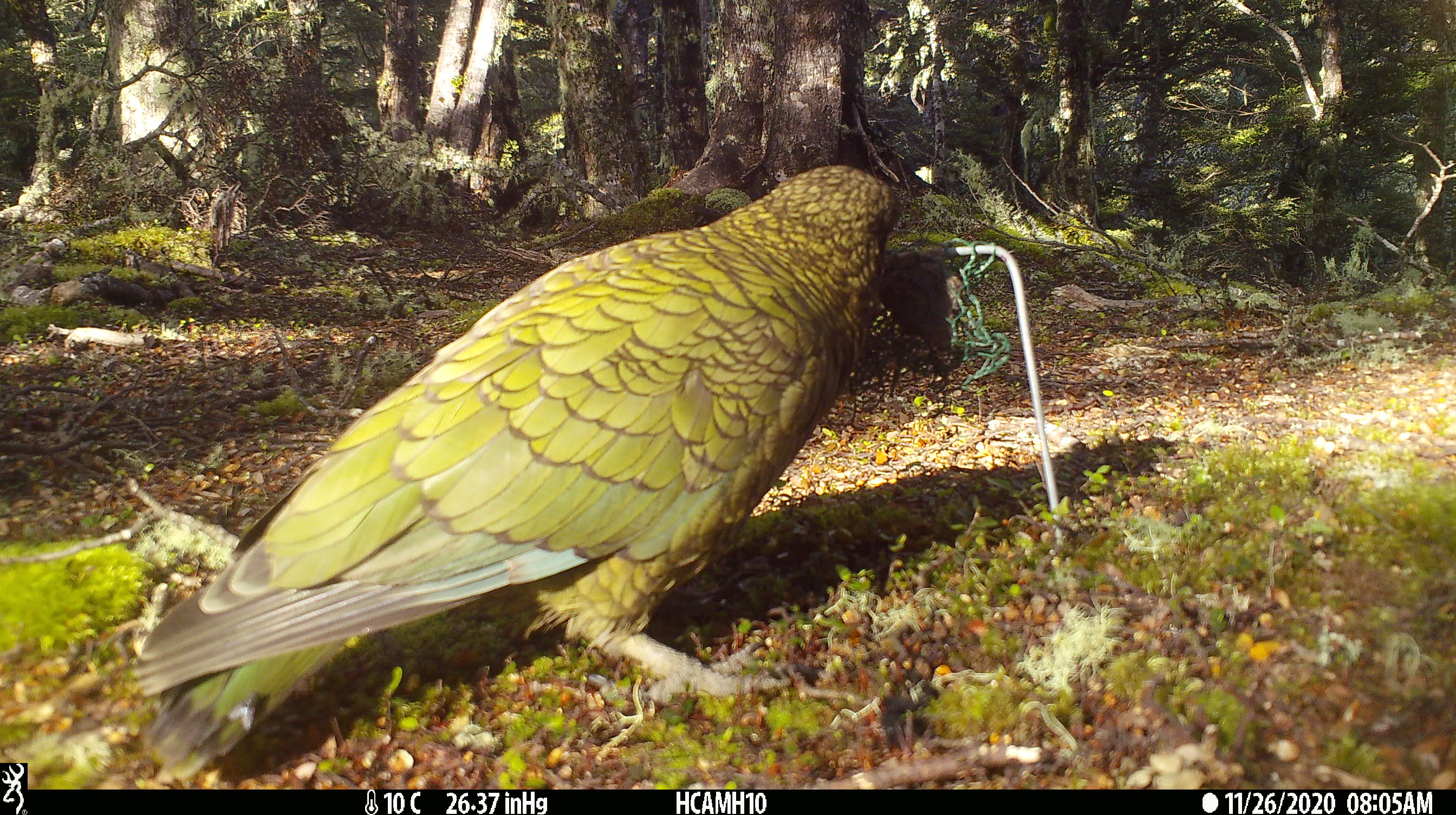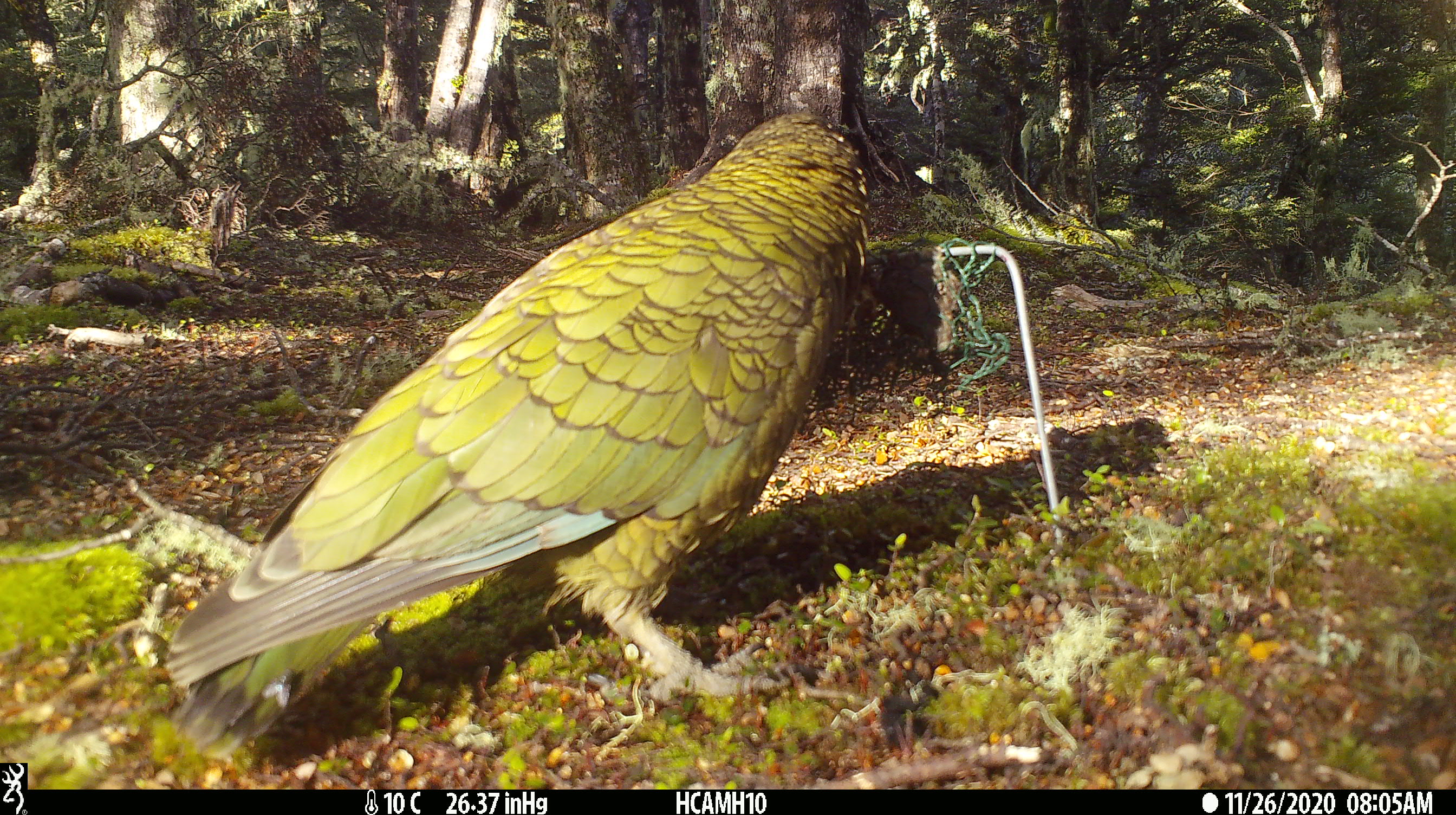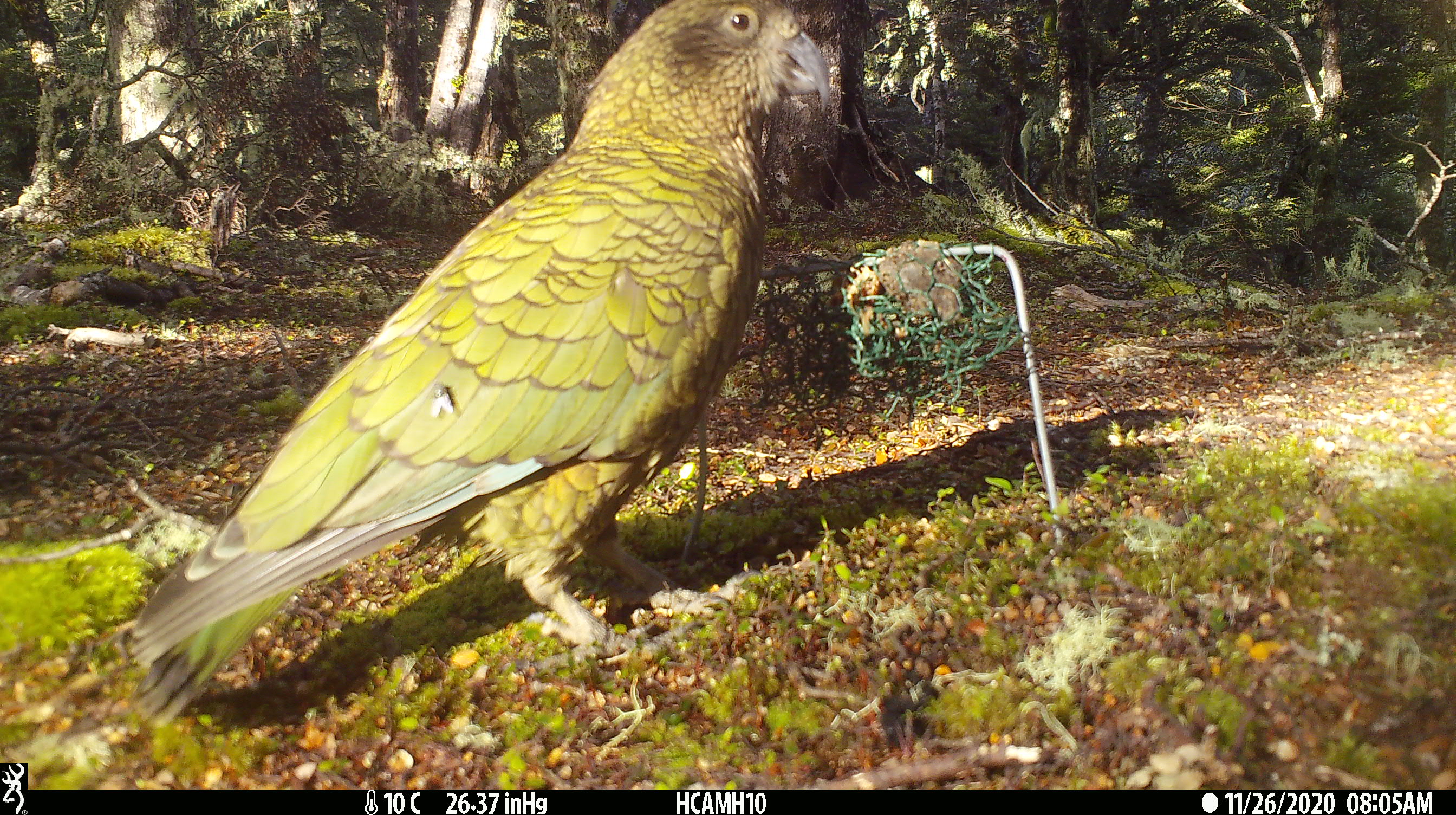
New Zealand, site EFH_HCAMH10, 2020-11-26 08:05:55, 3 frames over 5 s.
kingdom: Animalia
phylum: Chordata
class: Aves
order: Psittaciformes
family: Strigopidae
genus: Nestor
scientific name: Nestor notabilis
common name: kea